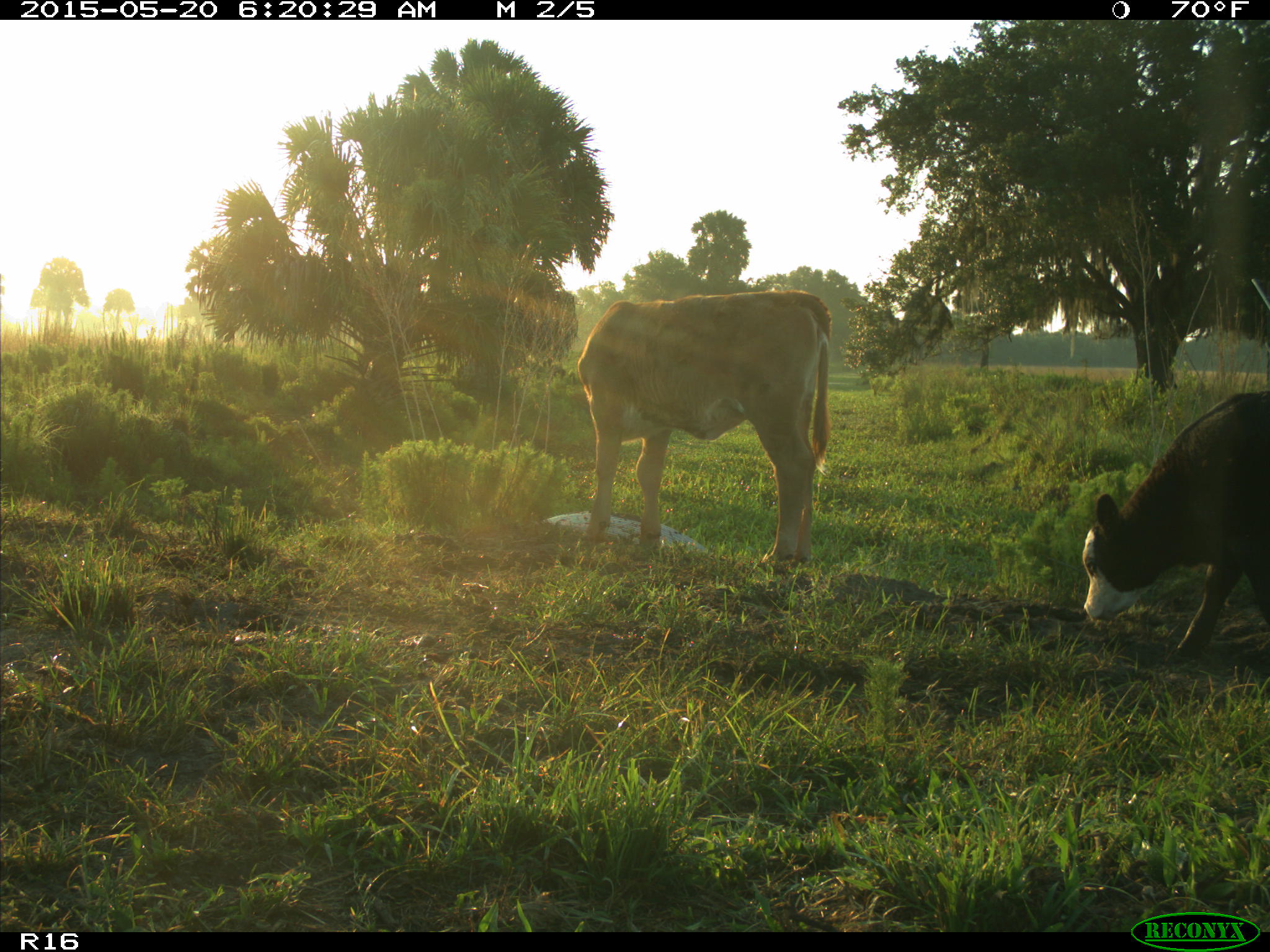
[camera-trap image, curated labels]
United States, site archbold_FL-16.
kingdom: Animalia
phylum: Chordata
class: Mammalia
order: Artiodactyla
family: Bovidae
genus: Bos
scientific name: Bos taurus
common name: domestic cow